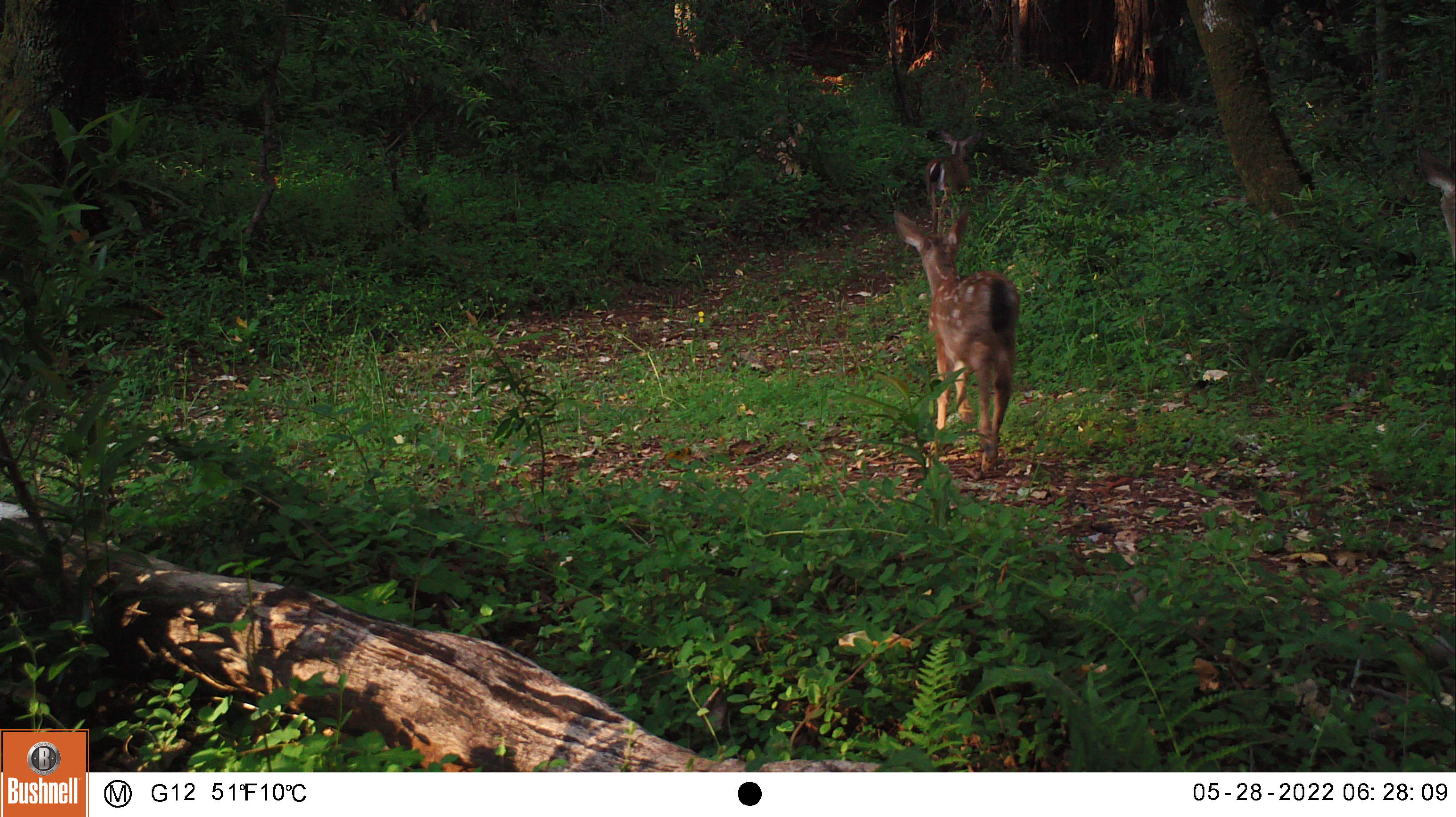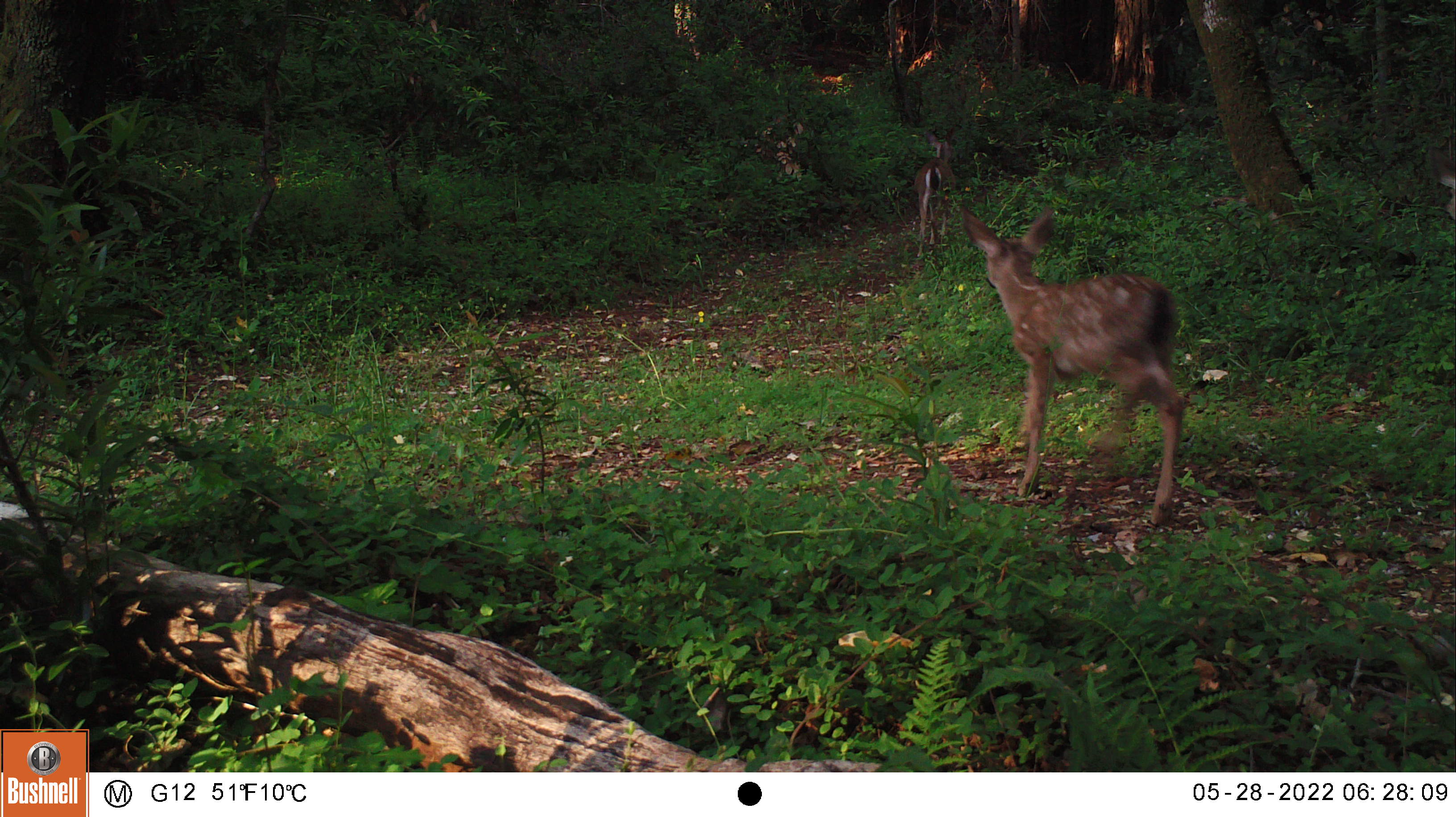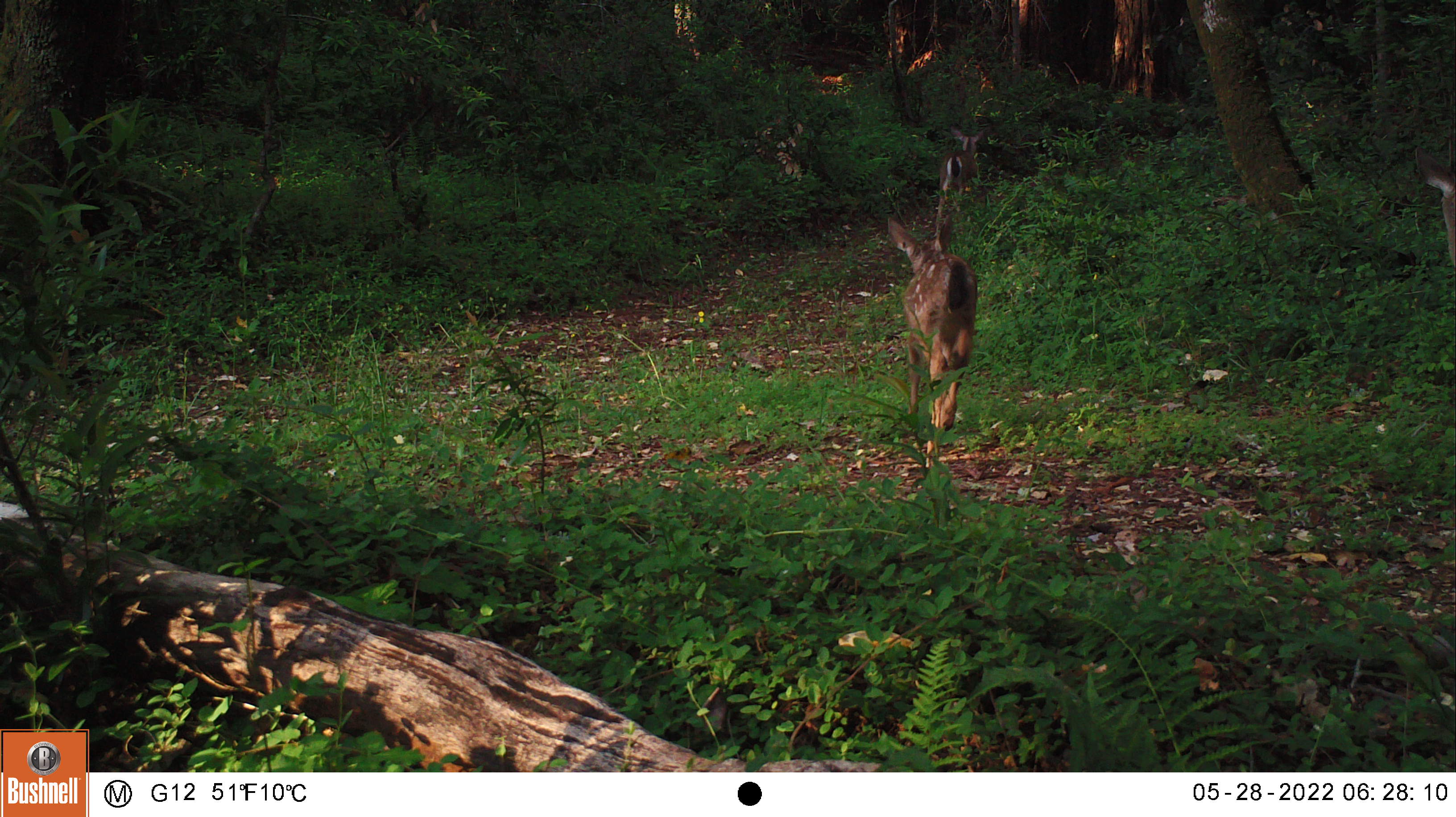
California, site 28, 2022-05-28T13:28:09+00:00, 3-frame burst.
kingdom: Animalia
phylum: Chordata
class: Mammalia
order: Artiodactyla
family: Cervidae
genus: Odocoileus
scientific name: Odocoileus hemionus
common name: mule deer